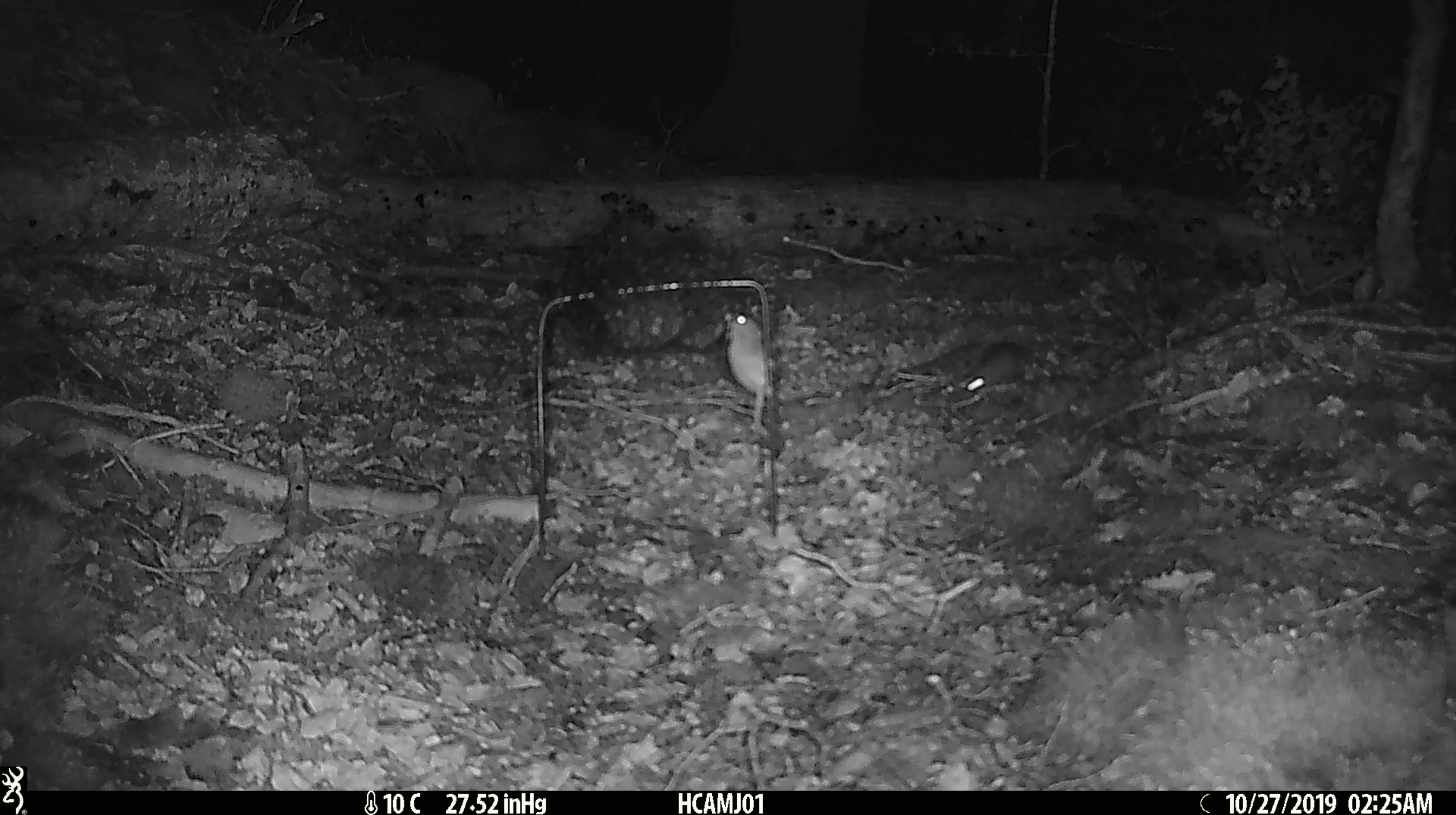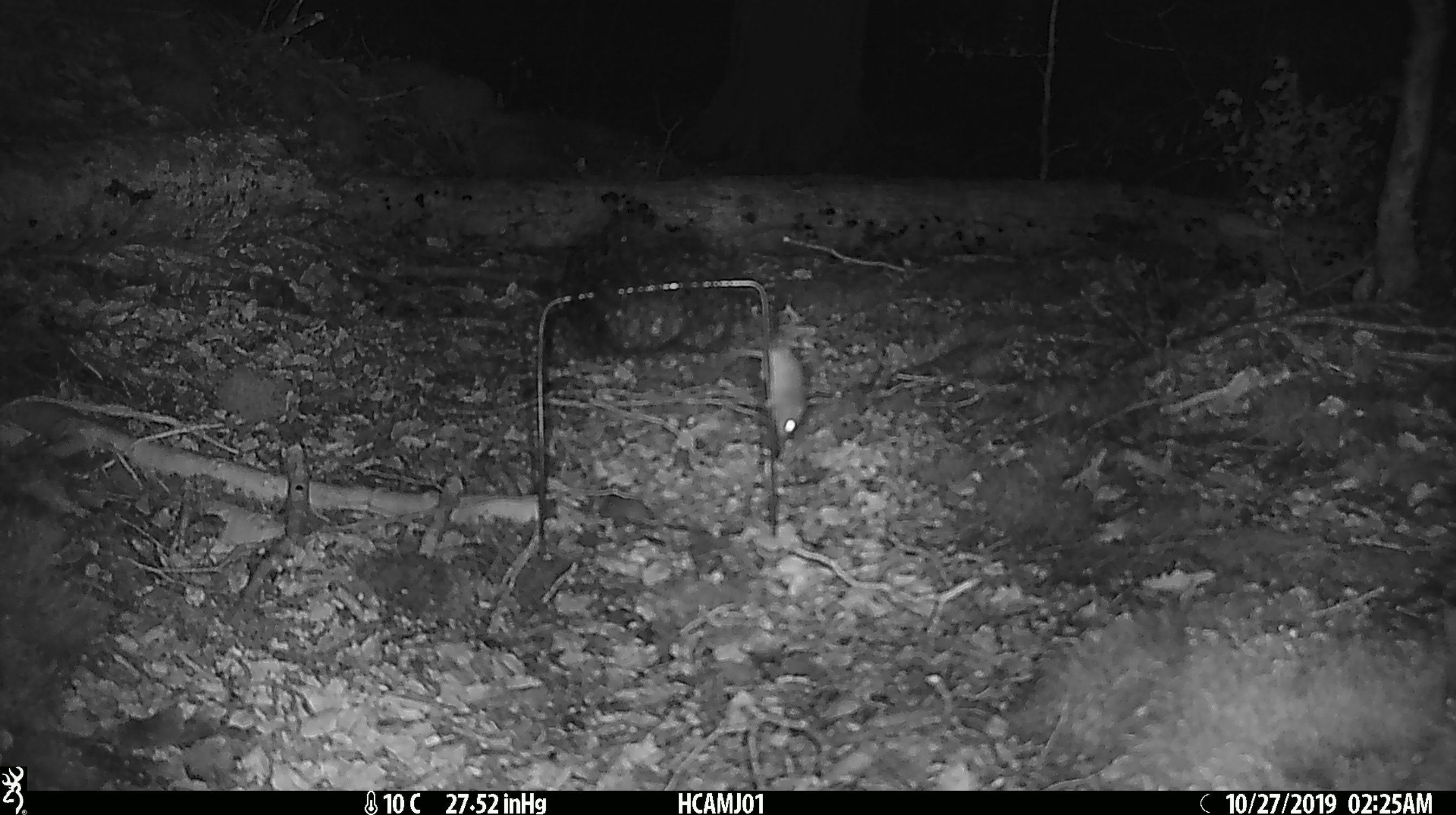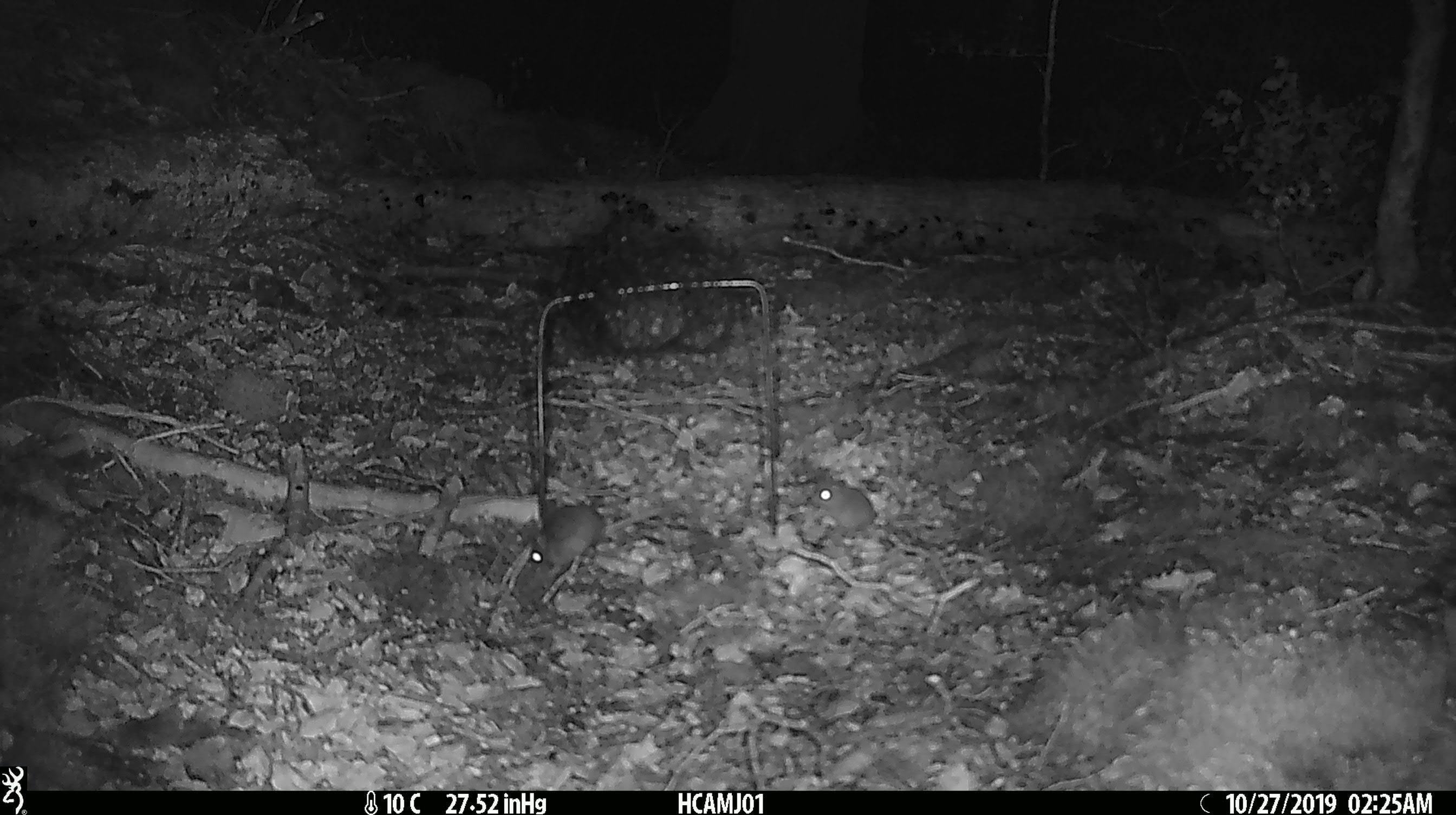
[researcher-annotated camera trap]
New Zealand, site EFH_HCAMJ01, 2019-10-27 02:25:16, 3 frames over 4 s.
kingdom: Animalia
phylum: Chordata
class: Mammalia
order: Rodentia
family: Muridae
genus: Mus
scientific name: Mus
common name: mouse